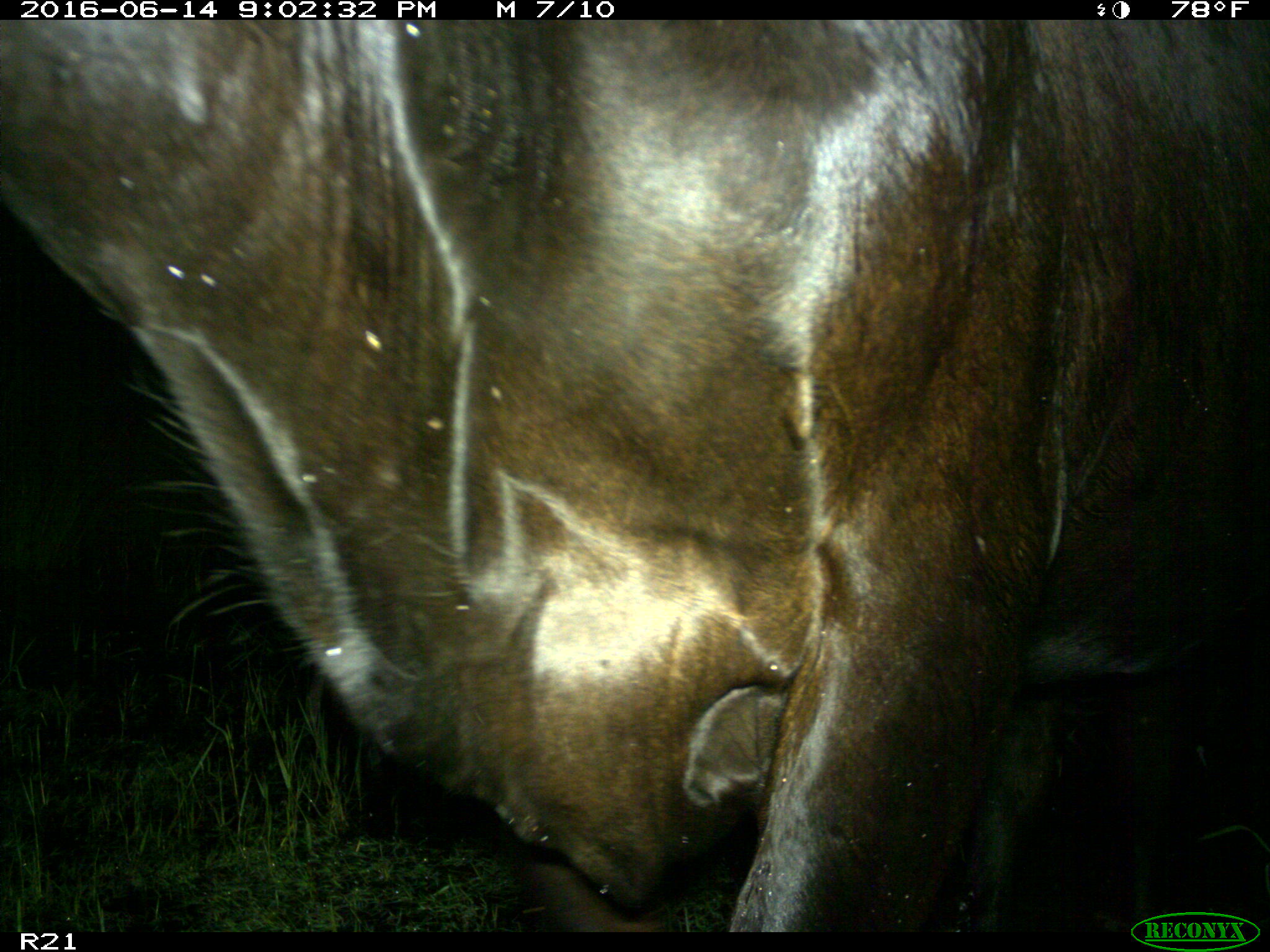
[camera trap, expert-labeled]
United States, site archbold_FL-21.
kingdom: Animalia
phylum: Chordata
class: Mammalia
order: Artiodactyla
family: Bovidae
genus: Bos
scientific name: Bos taurus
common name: domestic cow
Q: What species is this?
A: Bos taurus (domestic cow).